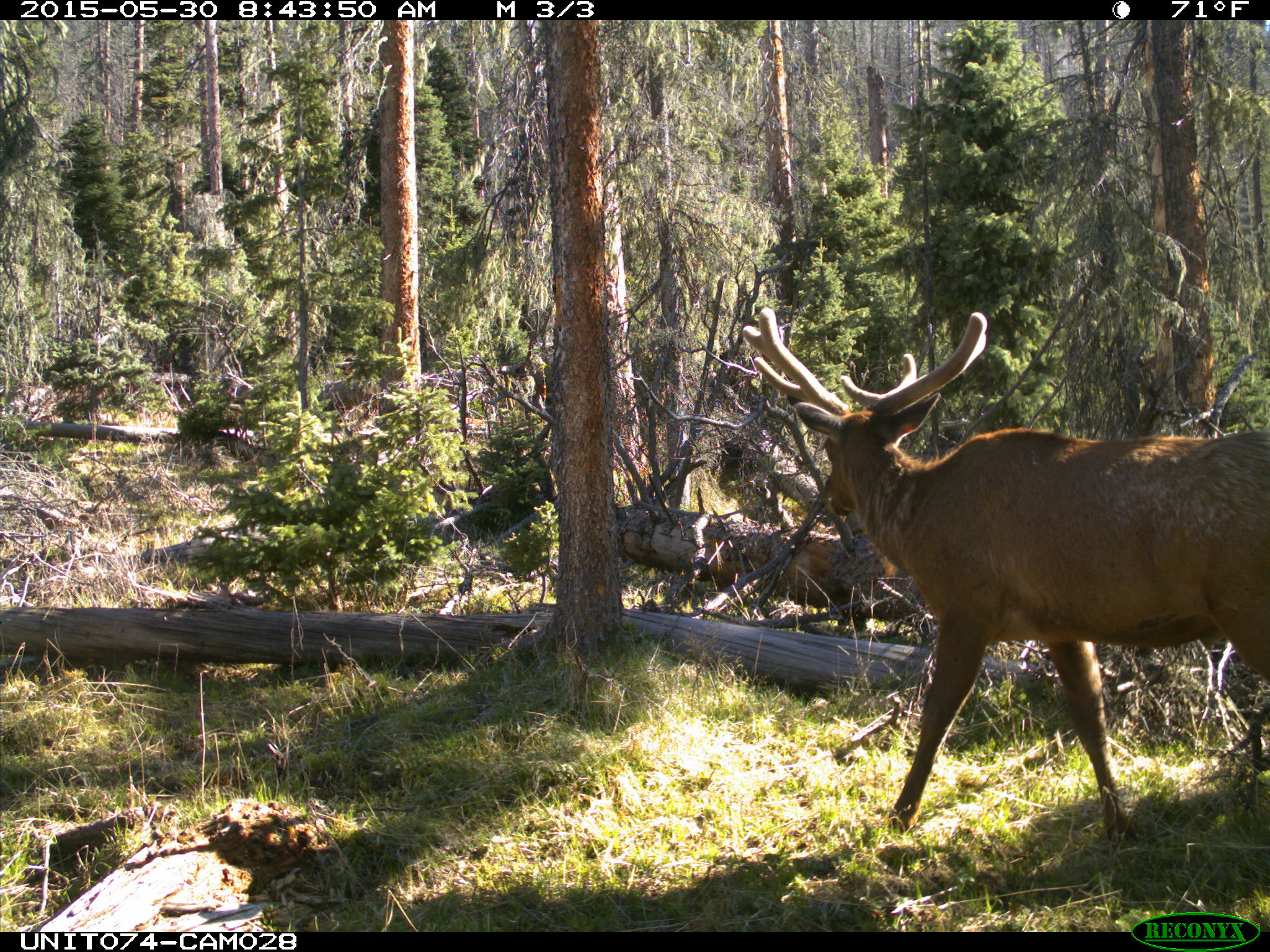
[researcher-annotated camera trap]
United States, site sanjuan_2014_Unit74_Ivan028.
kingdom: Animalia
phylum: Chordata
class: Mammalia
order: Artiodactyla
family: Cervidae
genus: Cervus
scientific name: Cervus elaphus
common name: red deer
Cervus elaphus (red deer).